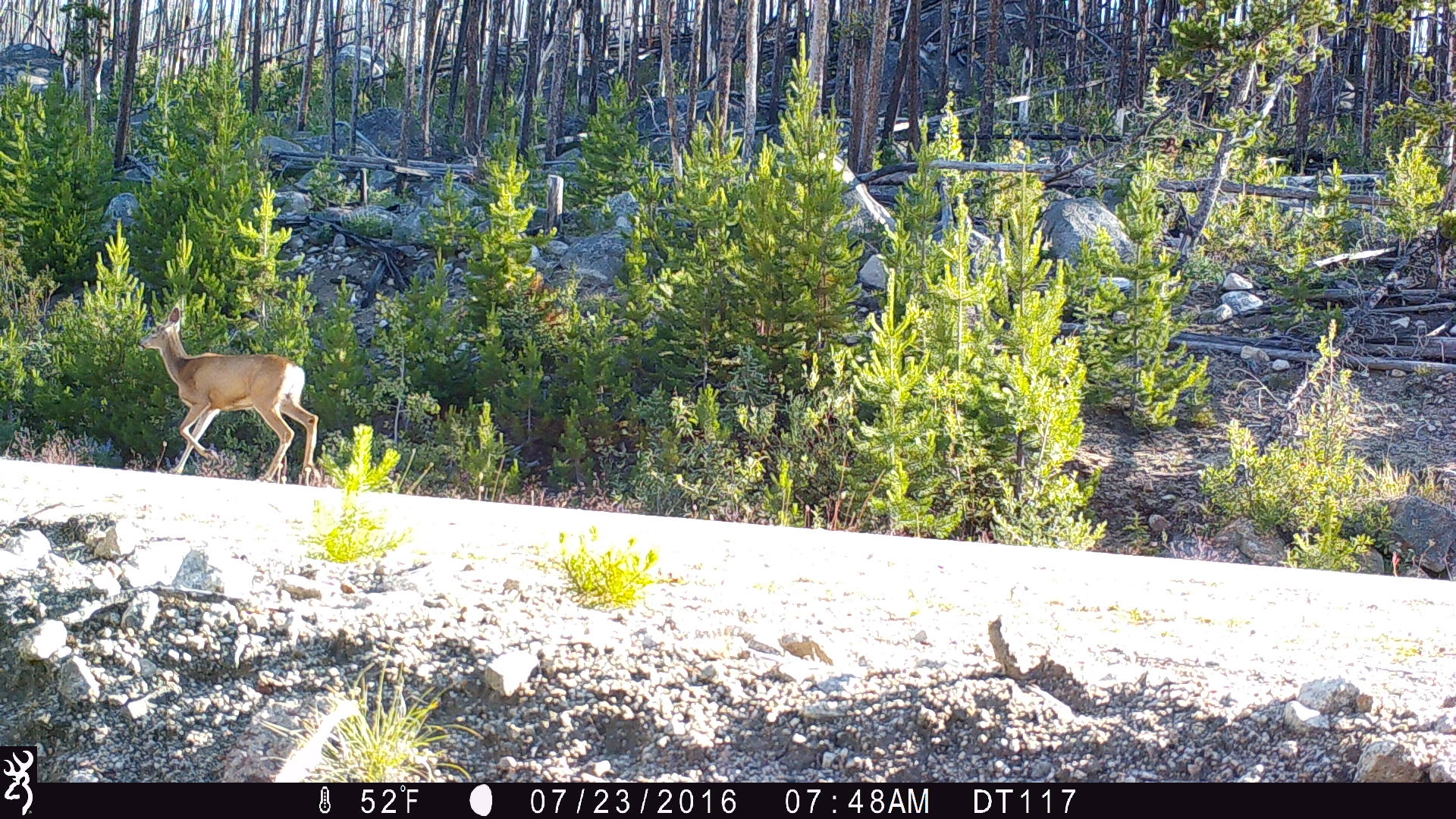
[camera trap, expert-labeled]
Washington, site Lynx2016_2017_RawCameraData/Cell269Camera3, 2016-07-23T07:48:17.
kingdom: Animalia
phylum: Chordata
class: Mammalia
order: Artiodactyla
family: Cervidae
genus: Odocoileus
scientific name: Odocoileus hemionus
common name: mule deer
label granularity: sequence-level